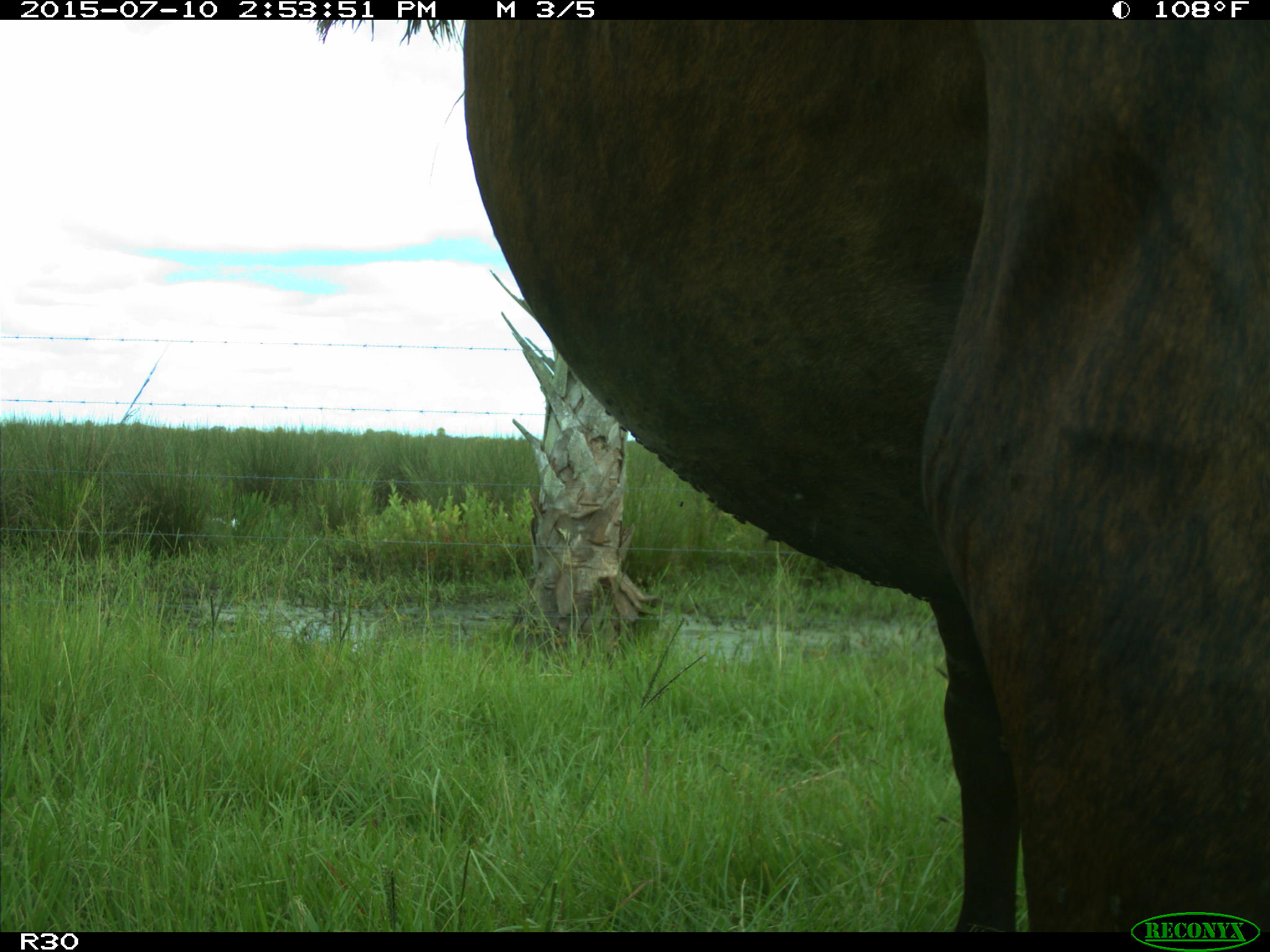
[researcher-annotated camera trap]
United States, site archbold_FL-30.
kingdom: Animalia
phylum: Chordata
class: Mammalia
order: Artiodactyla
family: Bovidae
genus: Bos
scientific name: Bos taurus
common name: domestic cow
Bos taurus (domestic cow).